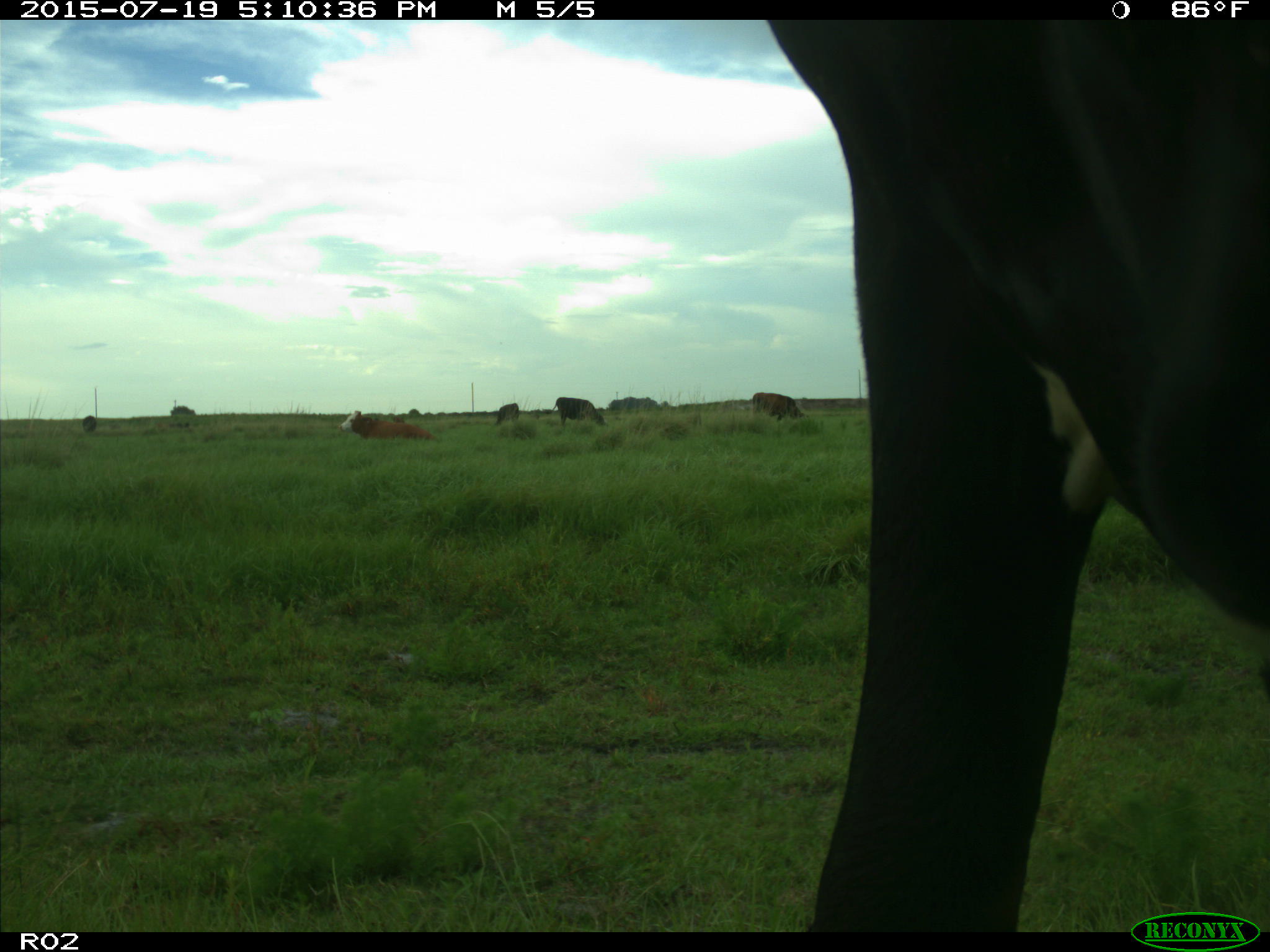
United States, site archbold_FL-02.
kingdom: Animalia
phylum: Chordata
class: Mammalia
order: Artiodactyla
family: Bovidae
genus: Bos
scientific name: Bos taurus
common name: domestic cow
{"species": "Bos taurus (domestic cow)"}